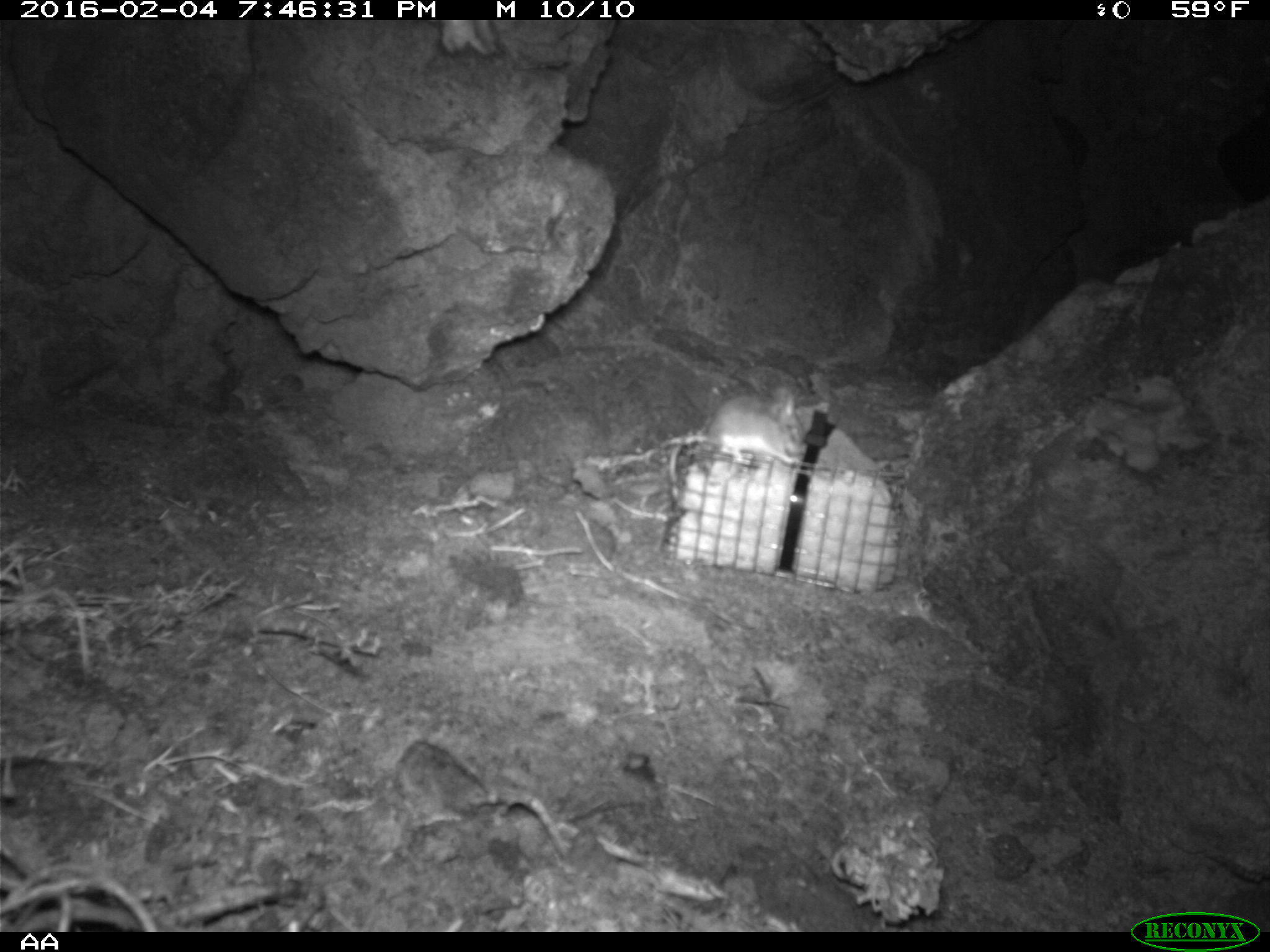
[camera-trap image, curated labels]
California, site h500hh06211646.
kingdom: Animalia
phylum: Chordata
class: Mammalia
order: Rodentia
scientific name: Rodentia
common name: rodent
Rodent (Rodentia).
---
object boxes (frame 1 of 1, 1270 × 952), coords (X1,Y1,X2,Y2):
rodent: (666,394,810,477)